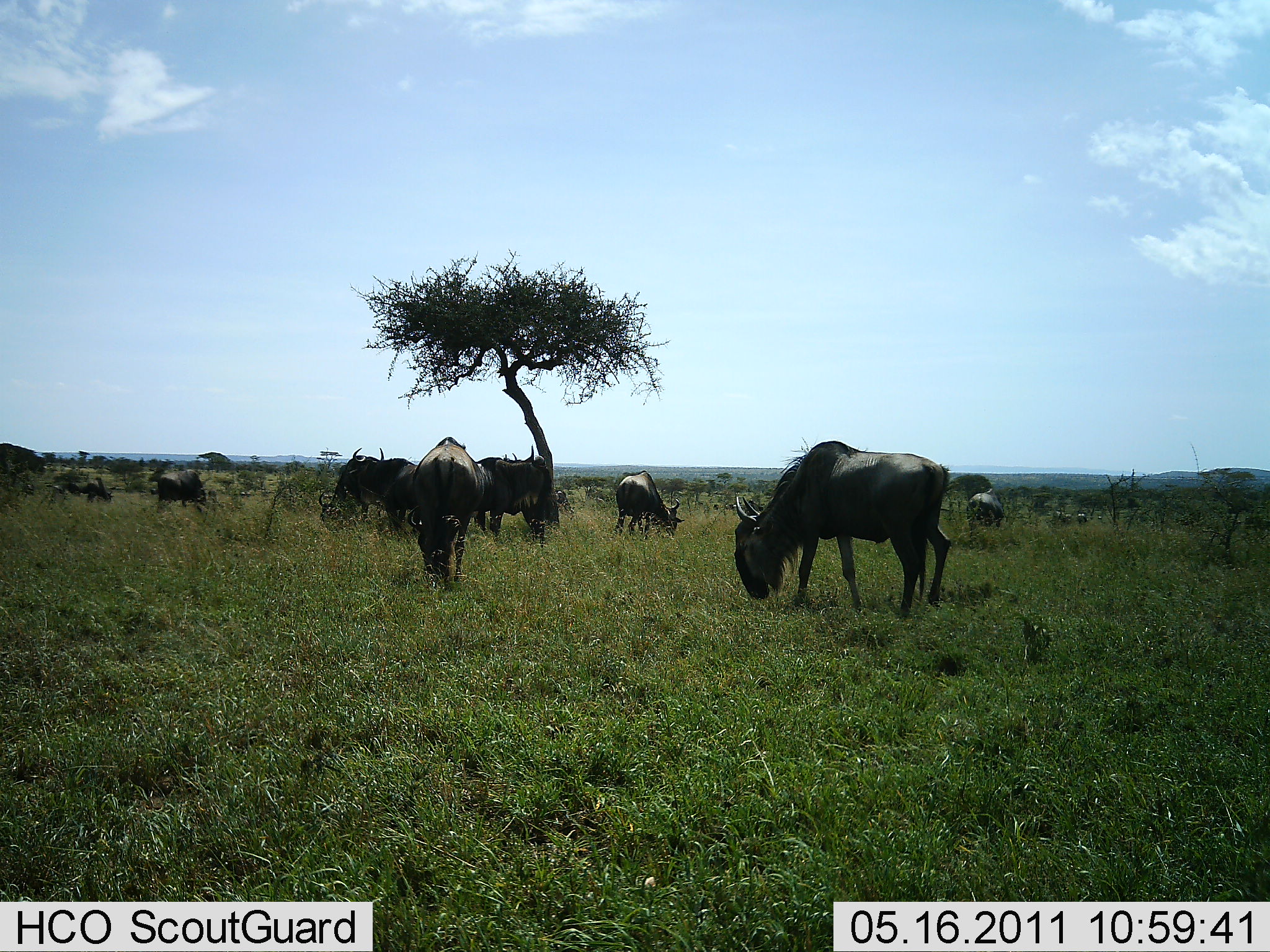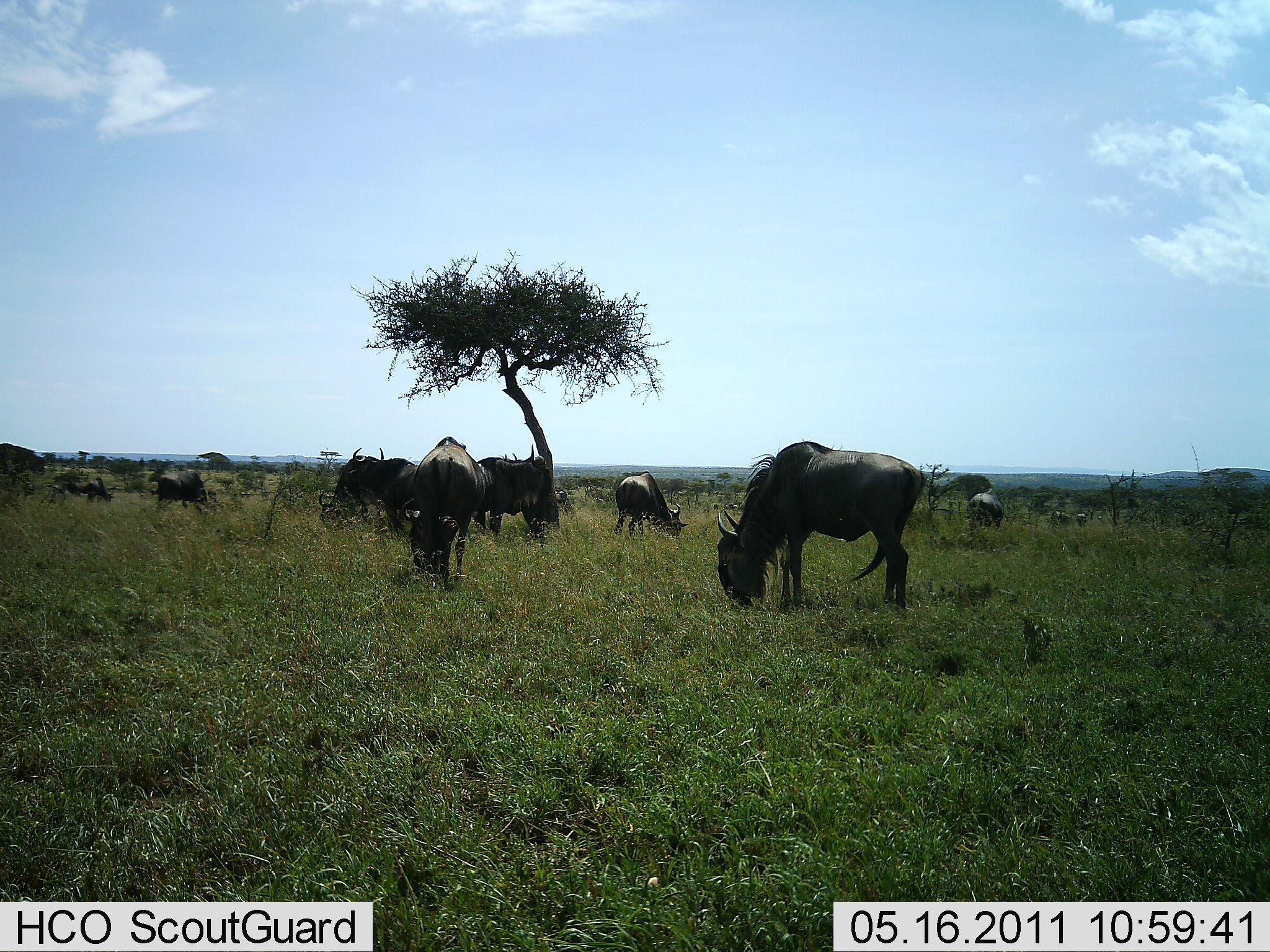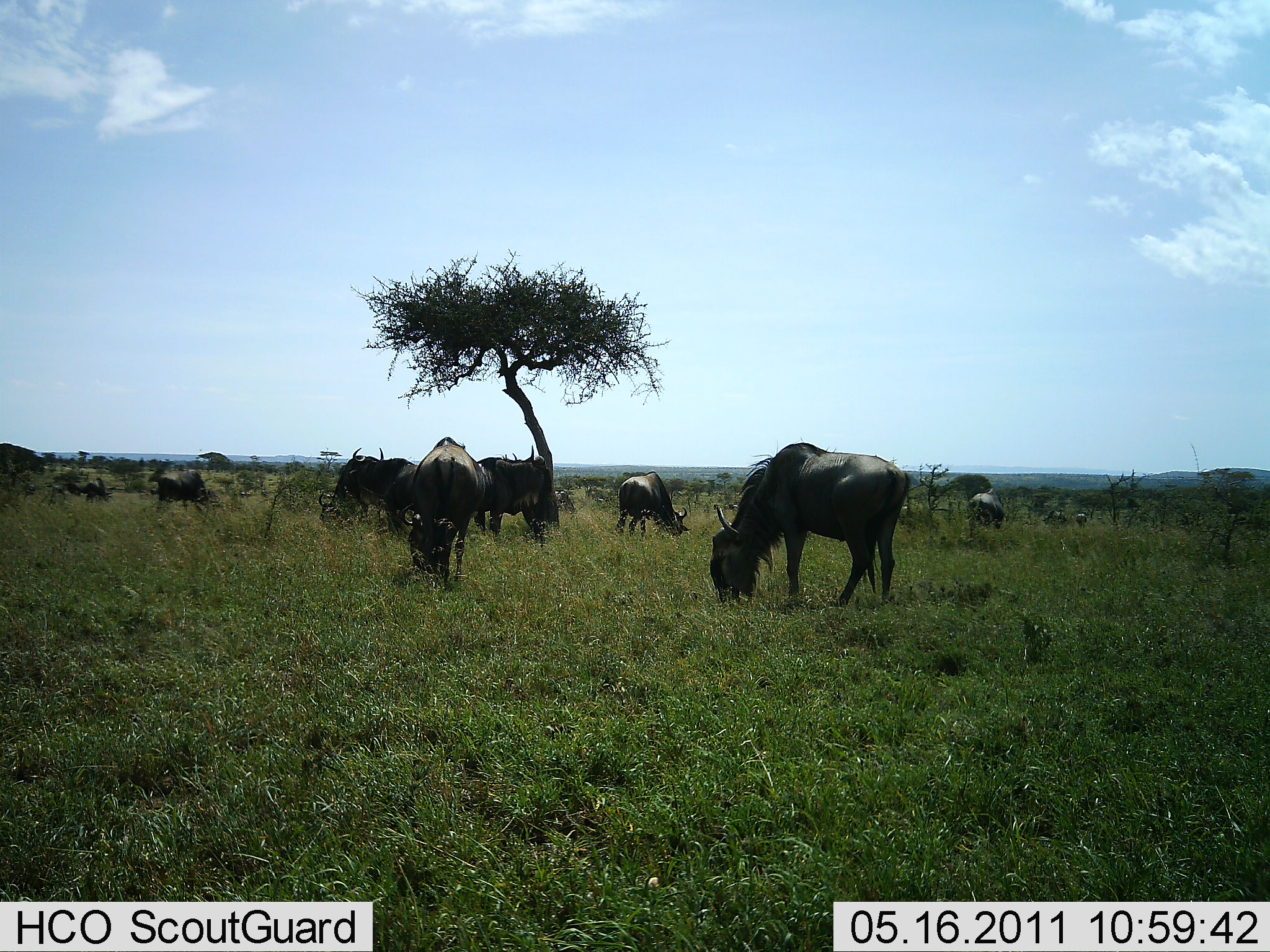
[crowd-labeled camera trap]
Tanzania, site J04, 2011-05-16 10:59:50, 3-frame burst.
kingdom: Animalia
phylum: Chordata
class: Mammalia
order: Artiodactyla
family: Bovidae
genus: Connochaetes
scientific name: Connochaetes taurinus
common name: blue wildebeest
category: wildebeest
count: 10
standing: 33%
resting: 0%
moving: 13%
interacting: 0%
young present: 0%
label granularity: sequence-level